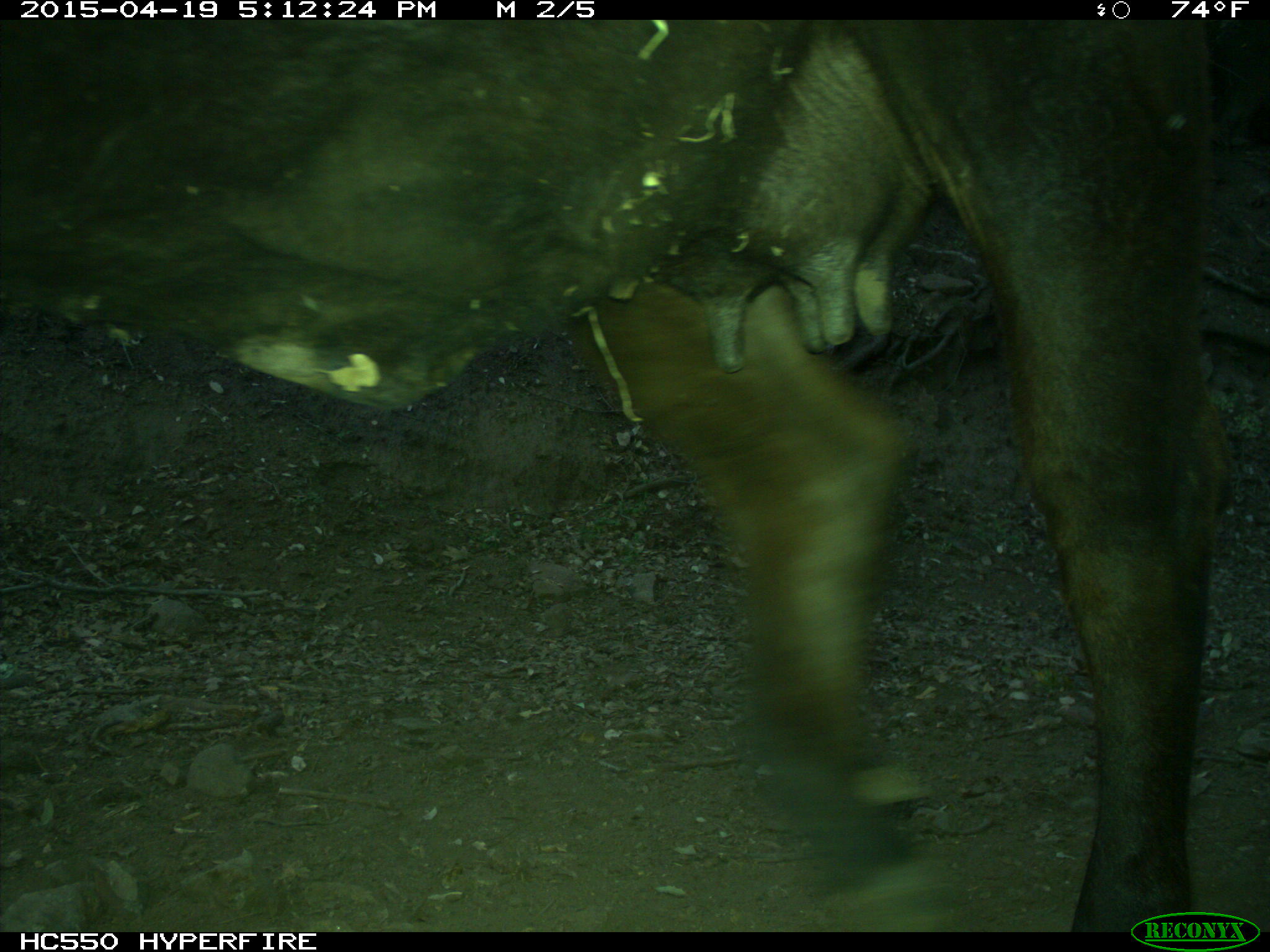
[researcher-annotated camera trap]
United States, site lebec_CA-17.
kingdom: Animalia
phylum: Chordata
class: Mammalia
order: Artiodactyla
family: Bovidae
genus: Bos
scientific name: Bos taurus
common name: domestic cow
Bos taurus (domestic cow).